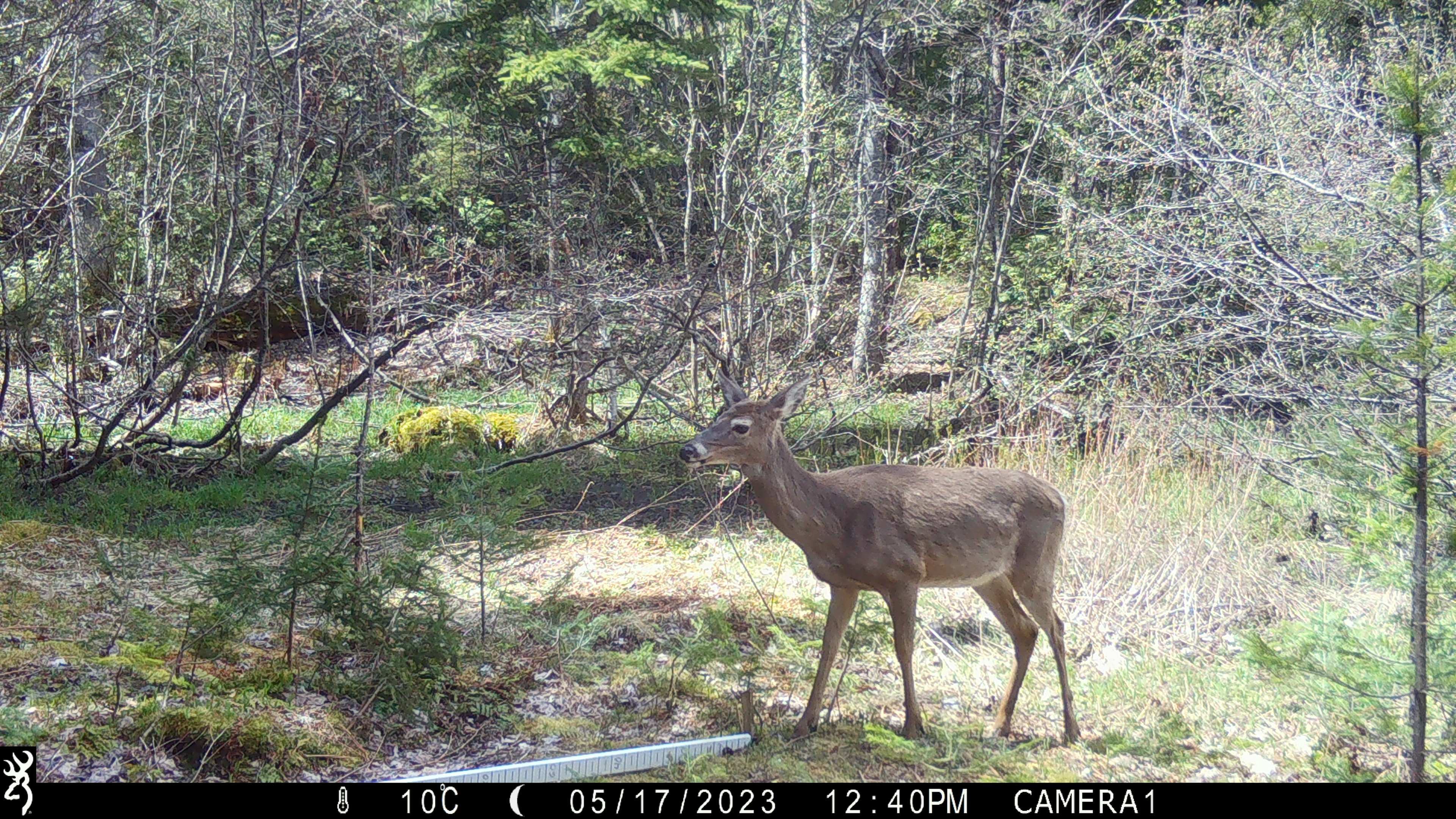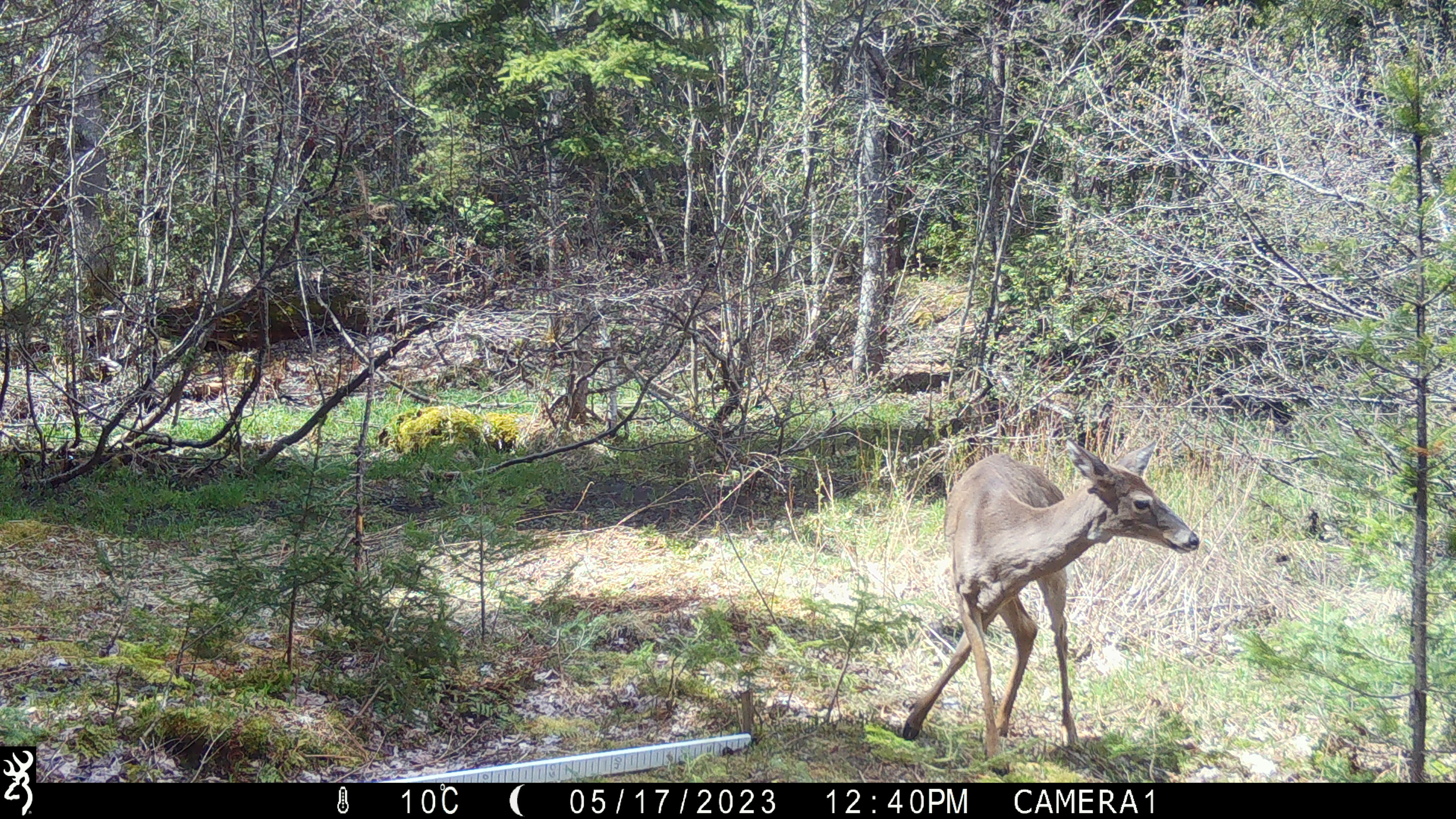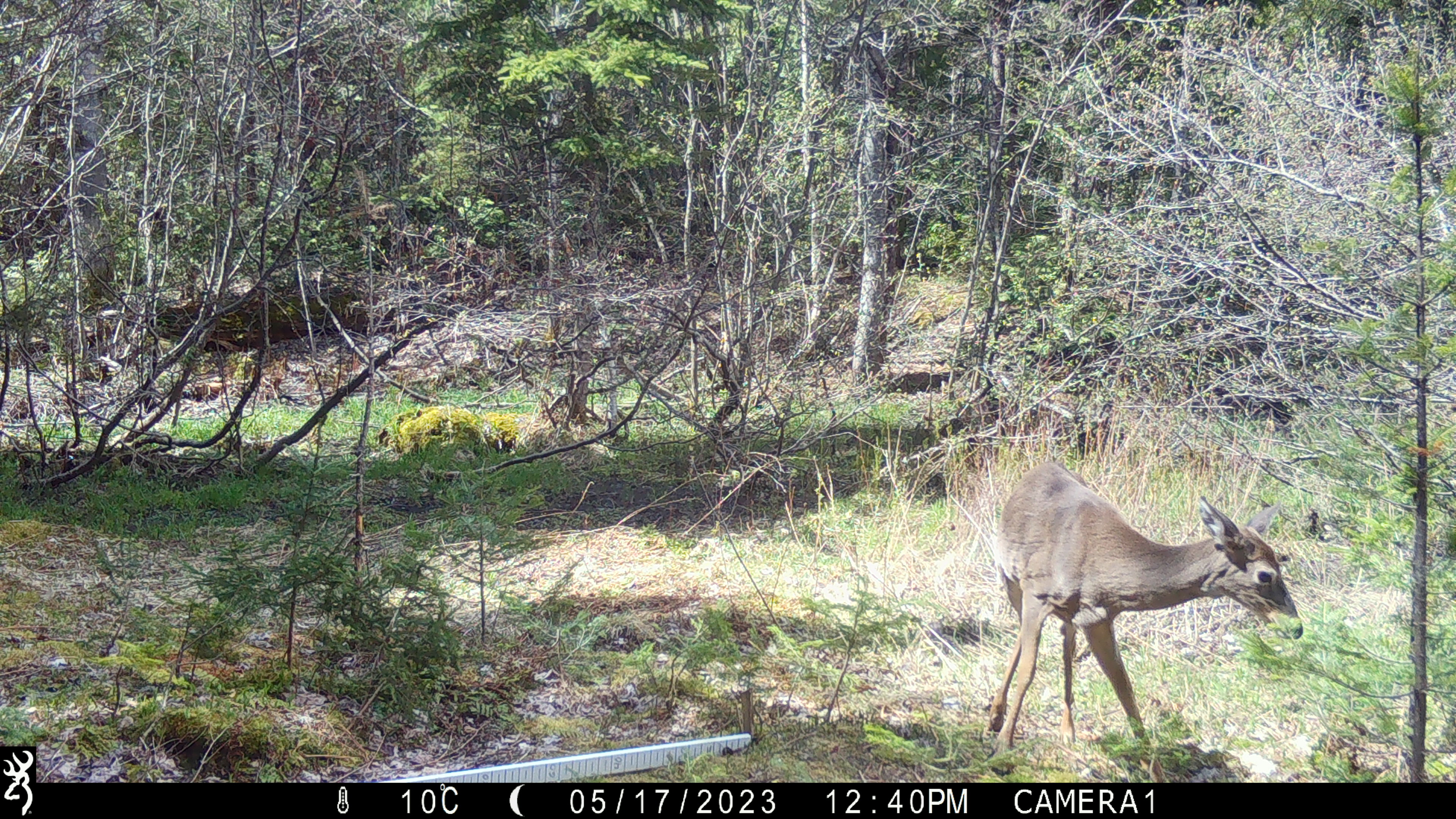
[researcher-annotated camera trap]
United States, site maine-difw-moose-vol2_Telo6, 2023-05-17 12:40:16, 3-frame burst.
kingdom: Animalia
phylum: Chordata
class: Mammalia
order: Artiodactyla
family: Cervidae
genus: Odocoileus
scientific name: Odocoileus virginianus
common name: white-tailed deer